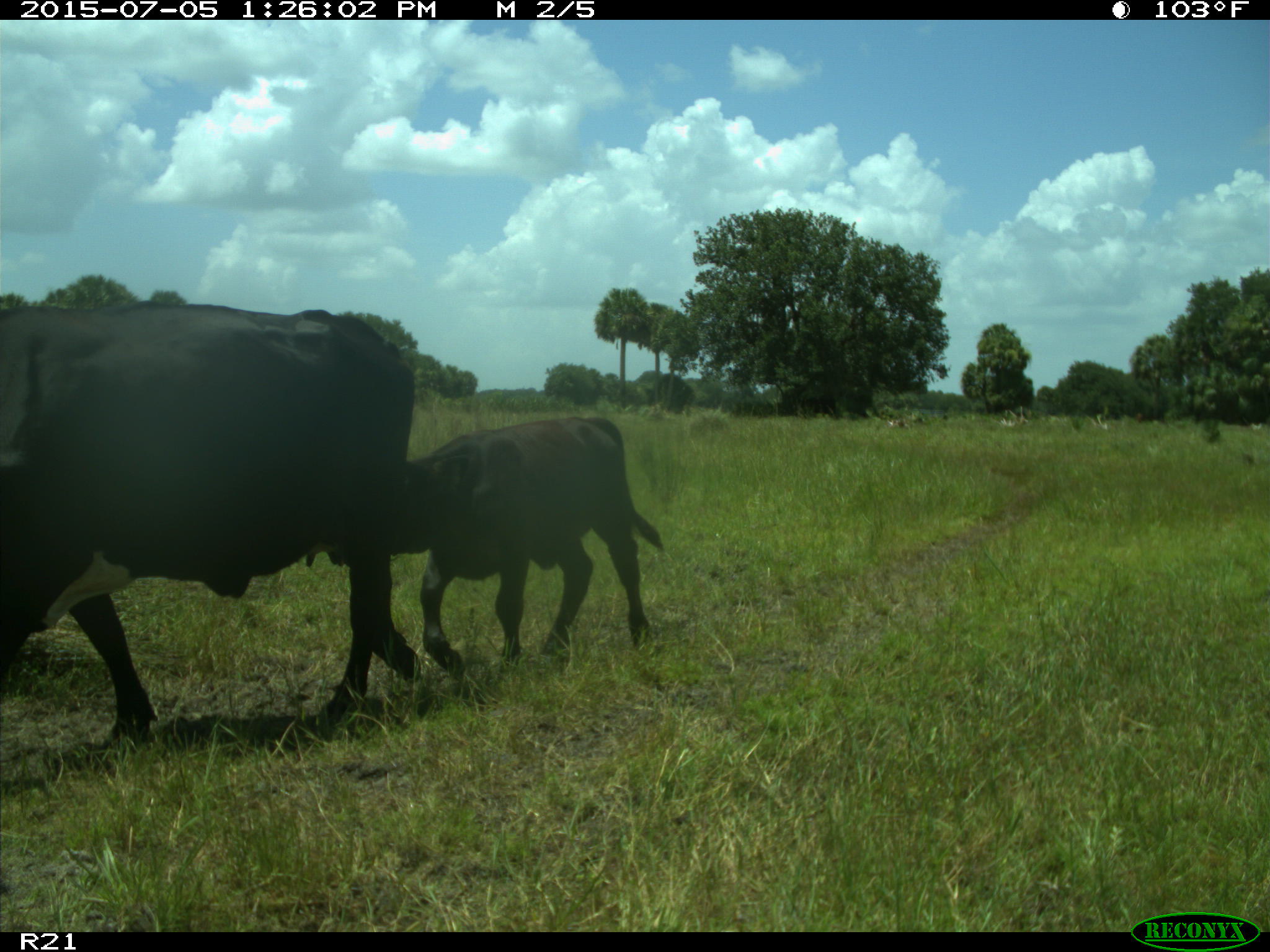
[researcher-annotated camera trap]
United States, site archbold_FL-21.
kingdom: Animalia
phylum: Chordata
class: Mammalia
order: Artiodactyla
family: Bovidae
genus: Bos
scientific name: Bos taurus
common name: domestic cow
Bos taurus (domestic cow).